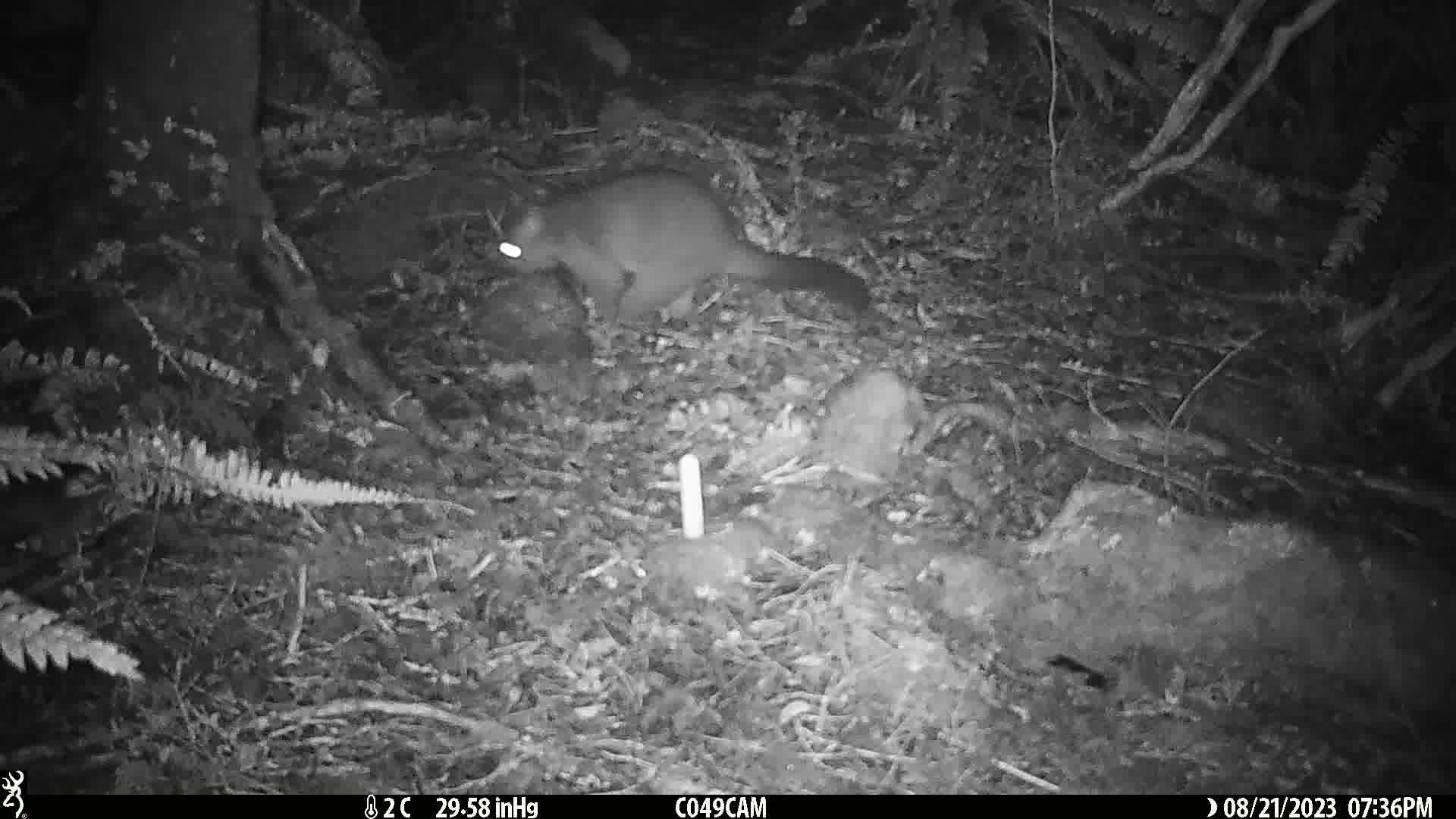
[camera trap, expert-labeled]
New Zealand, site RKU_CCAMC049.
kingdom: Animalia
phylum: Chordata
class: Mammalia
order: Diprotodontia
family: Phalangeridae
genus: Trichosurus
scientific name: Trichosurus vulpecula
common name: common brushtail possum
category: possum